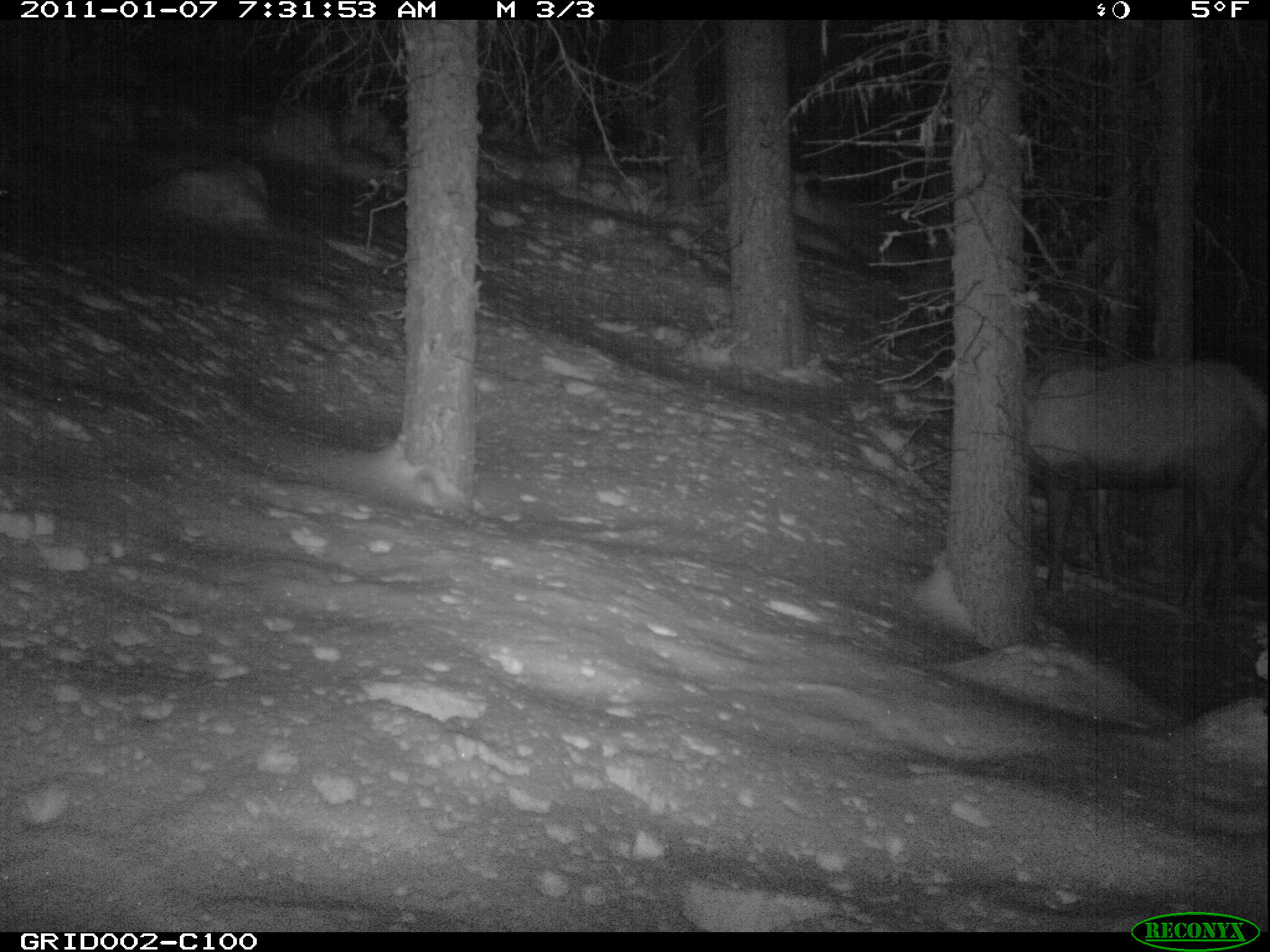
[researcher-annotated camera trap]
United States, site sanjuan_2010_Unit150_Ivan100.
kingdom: Animalia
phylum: Chordata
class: Mammalia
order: Artiodactyla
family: Cervidae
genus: Cervus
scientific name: Cervus elaphus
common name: red deer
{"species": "Cervus elaphus (red deer)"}